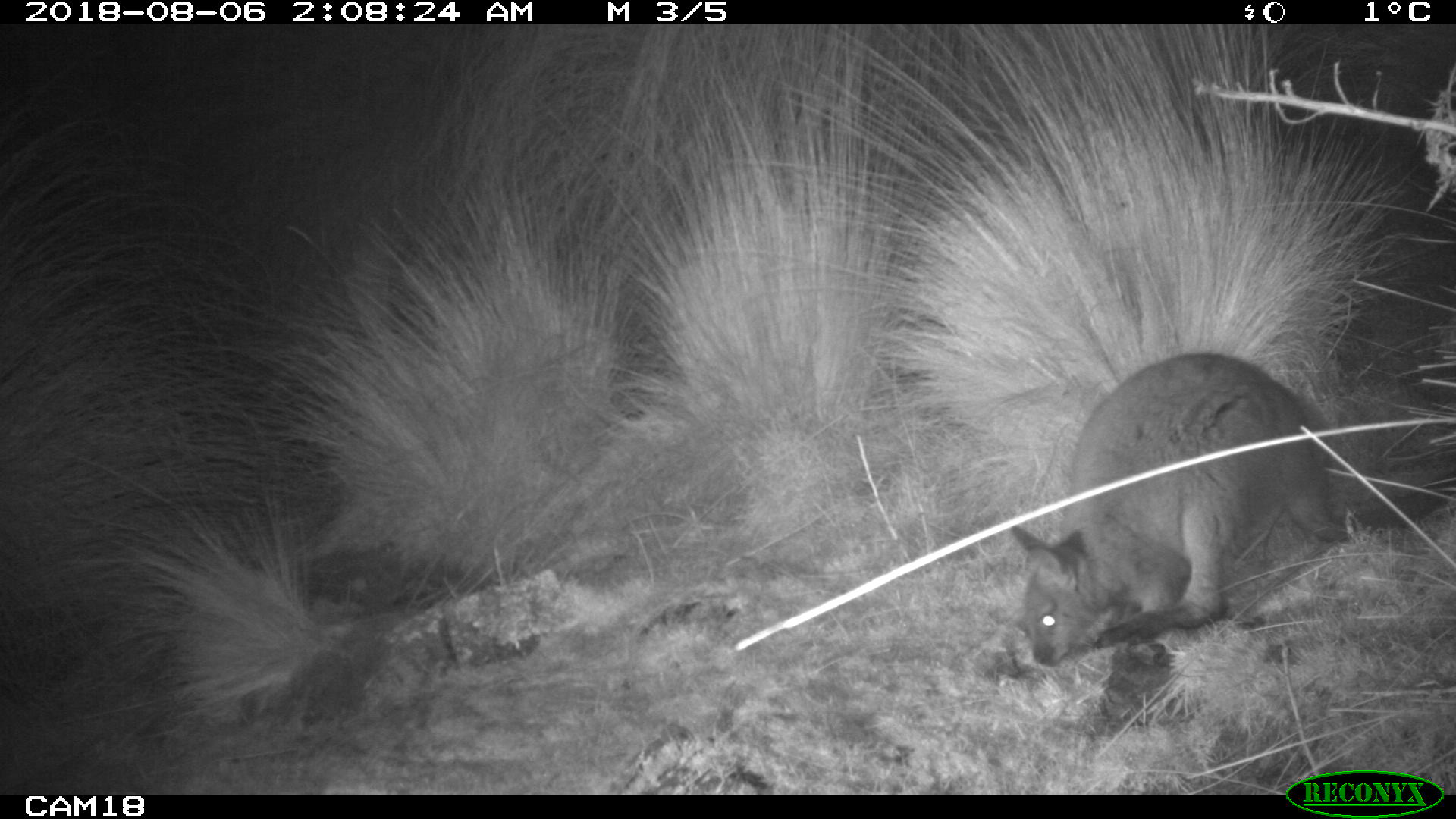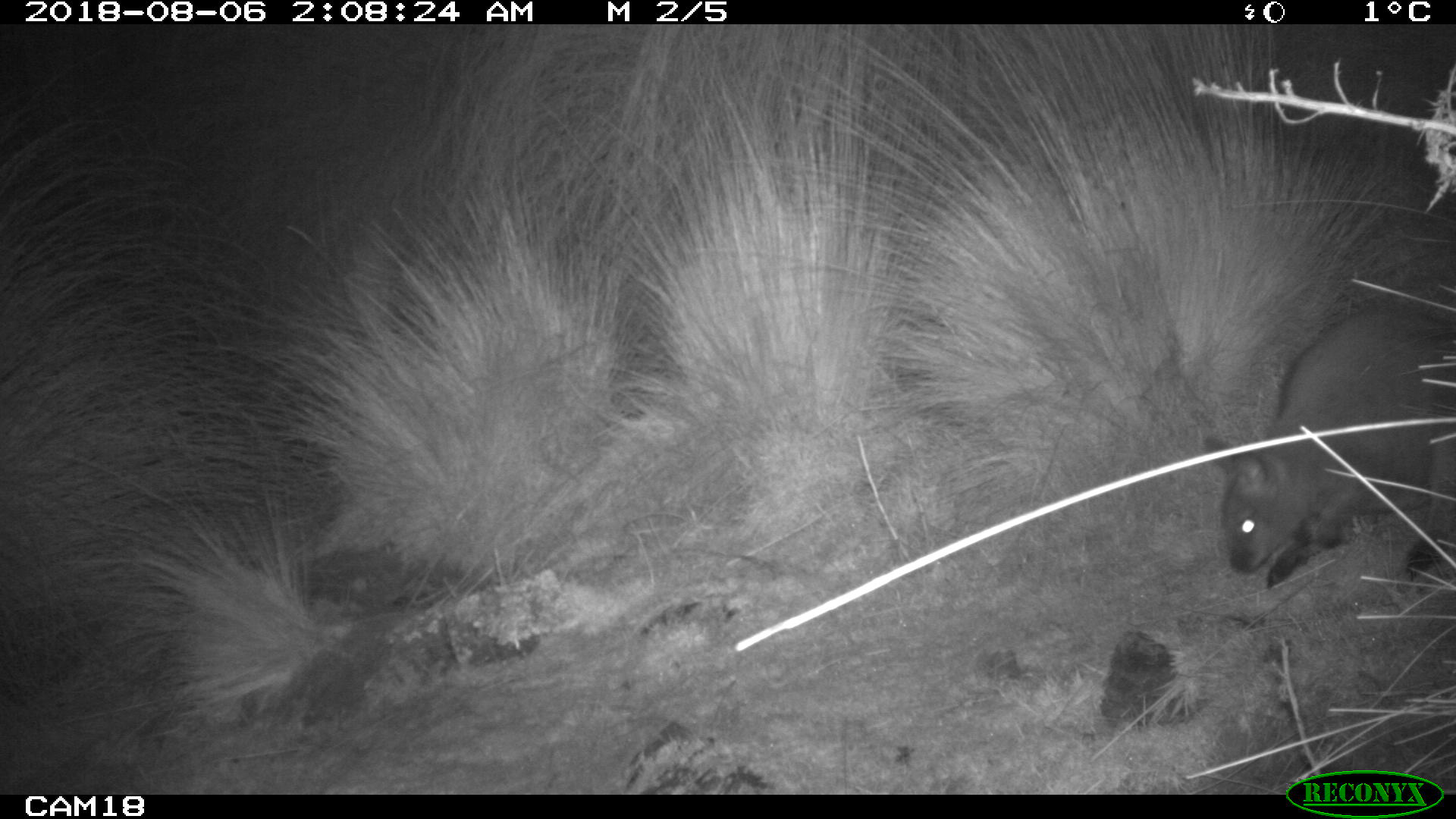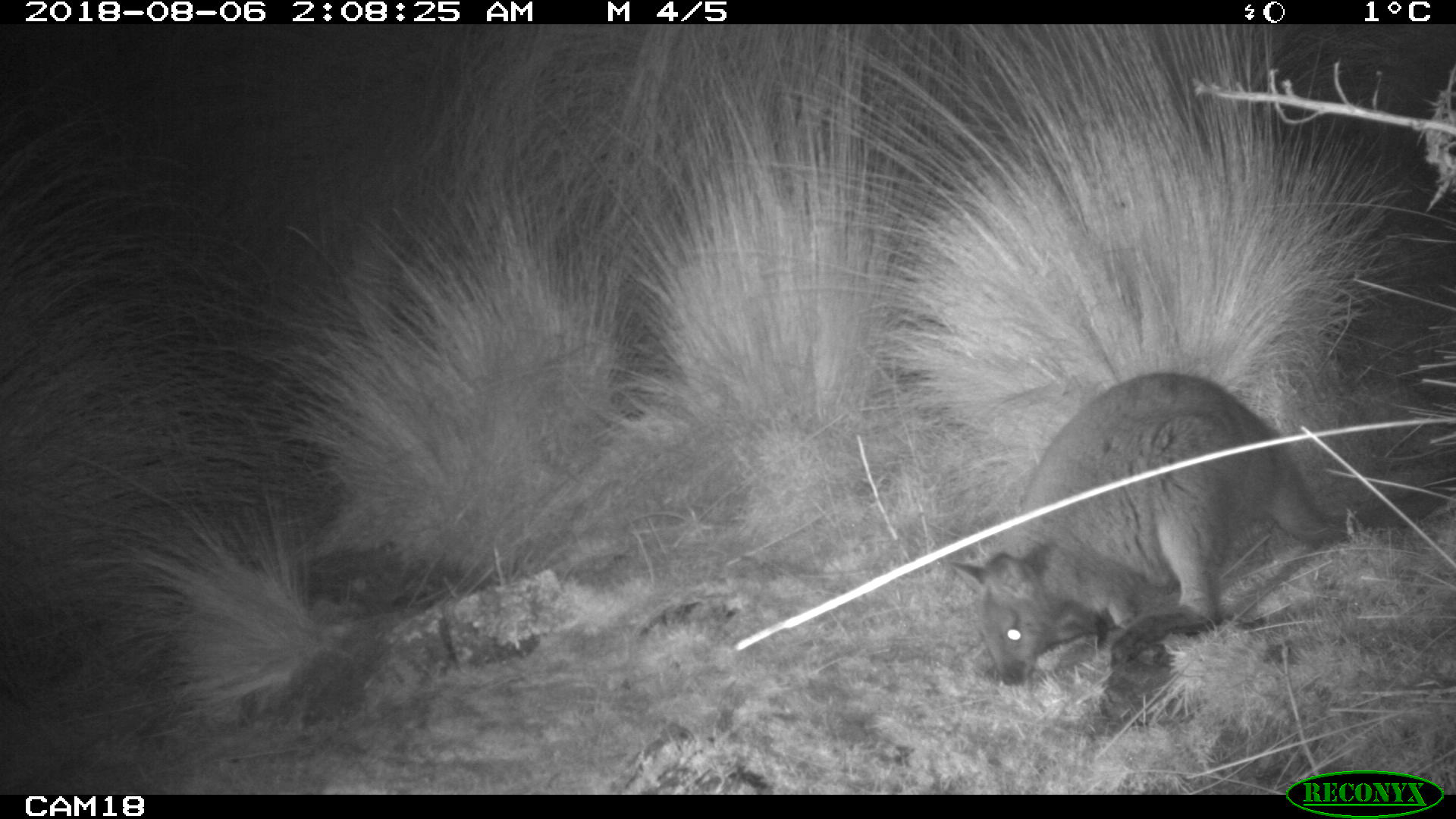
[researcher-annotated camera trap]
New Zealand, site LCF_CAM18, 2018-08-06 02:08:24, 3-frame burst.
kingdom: Animalia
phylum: Chordata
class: Mammalia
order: Diprotodontia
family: Macropodidae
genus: Notamacropus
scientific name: Notamacropus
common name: wallaby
Wallaby (Notamacropus).